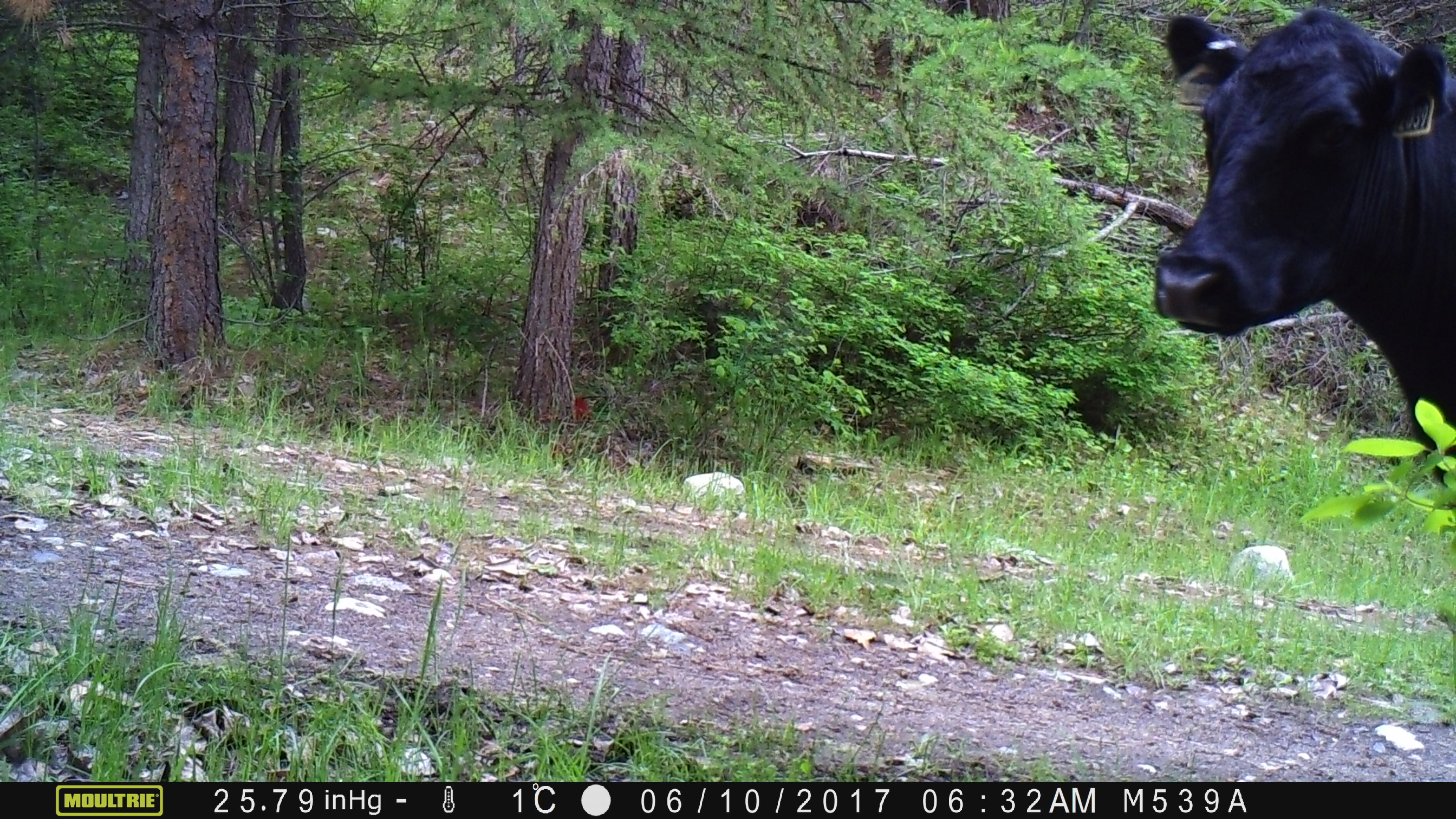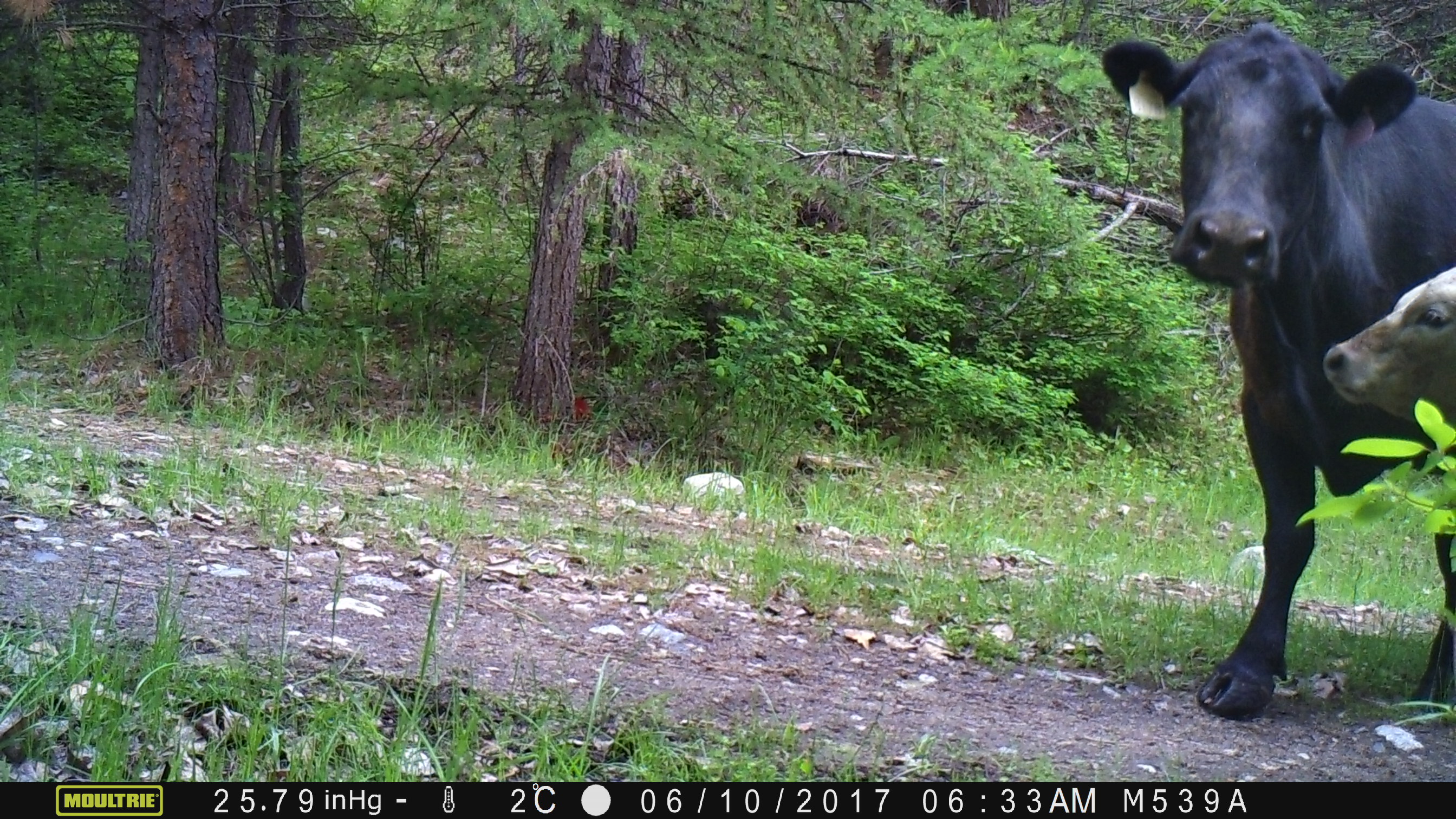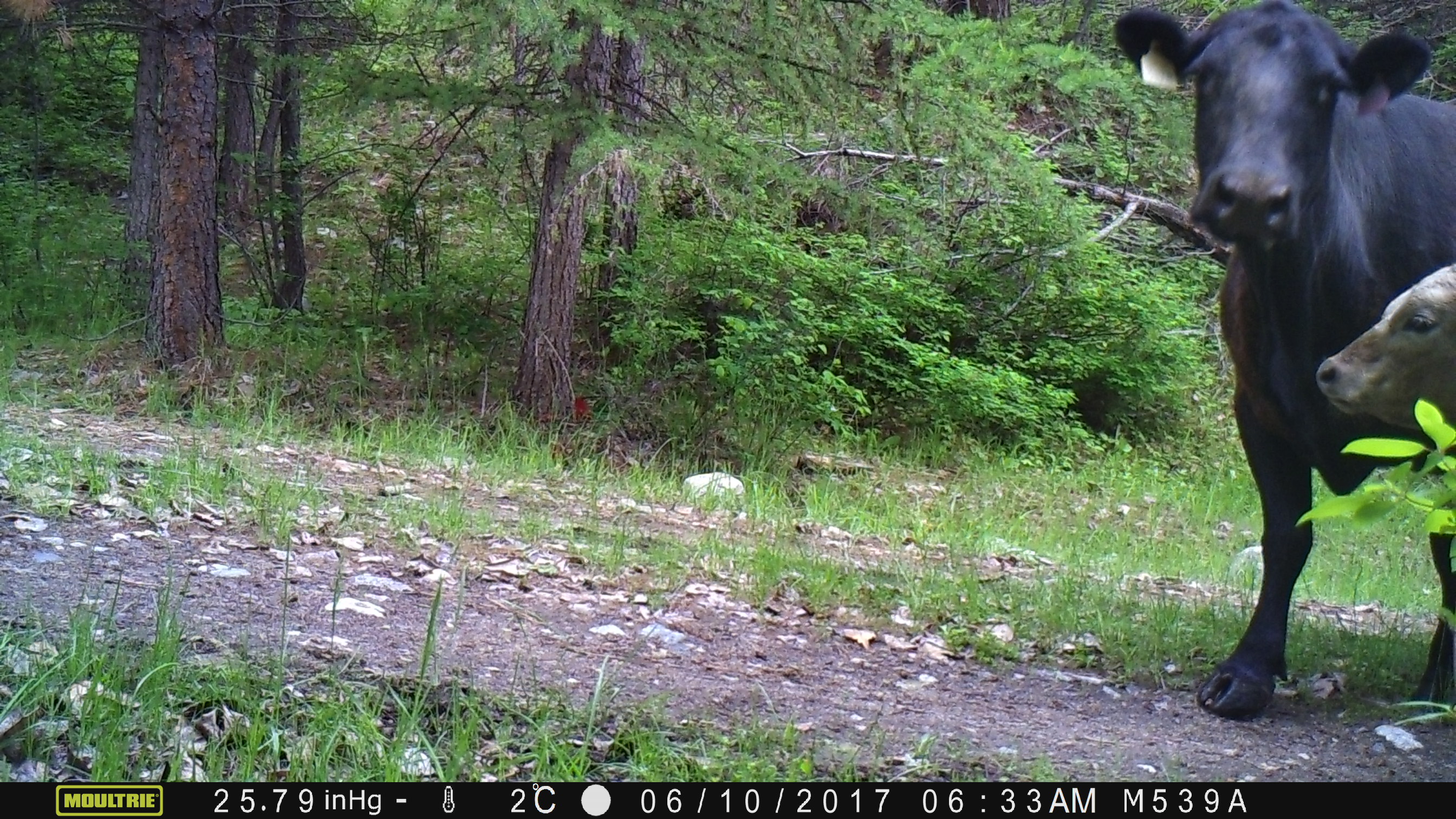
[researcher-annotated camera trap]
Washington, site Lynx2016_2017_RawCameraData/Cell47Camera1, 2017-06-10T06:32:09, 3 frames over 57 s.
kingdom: Animalia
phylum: Chordata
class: Mammalia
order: Artiodactyla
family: Bovidae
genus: Bos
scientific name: Bos taurus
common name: domestic cattle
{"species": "domestic cattle (Bos taurus)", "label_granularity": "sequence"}